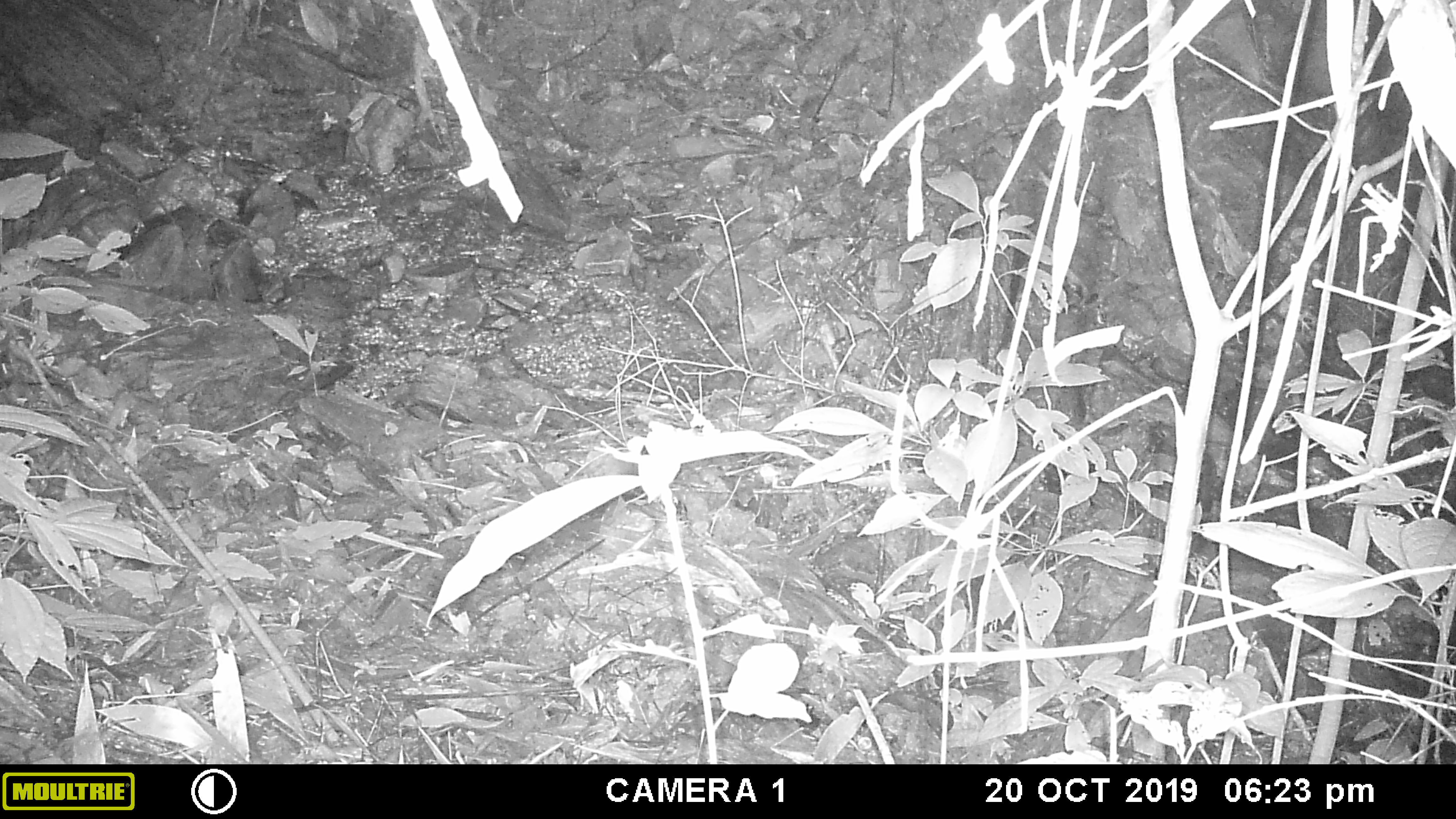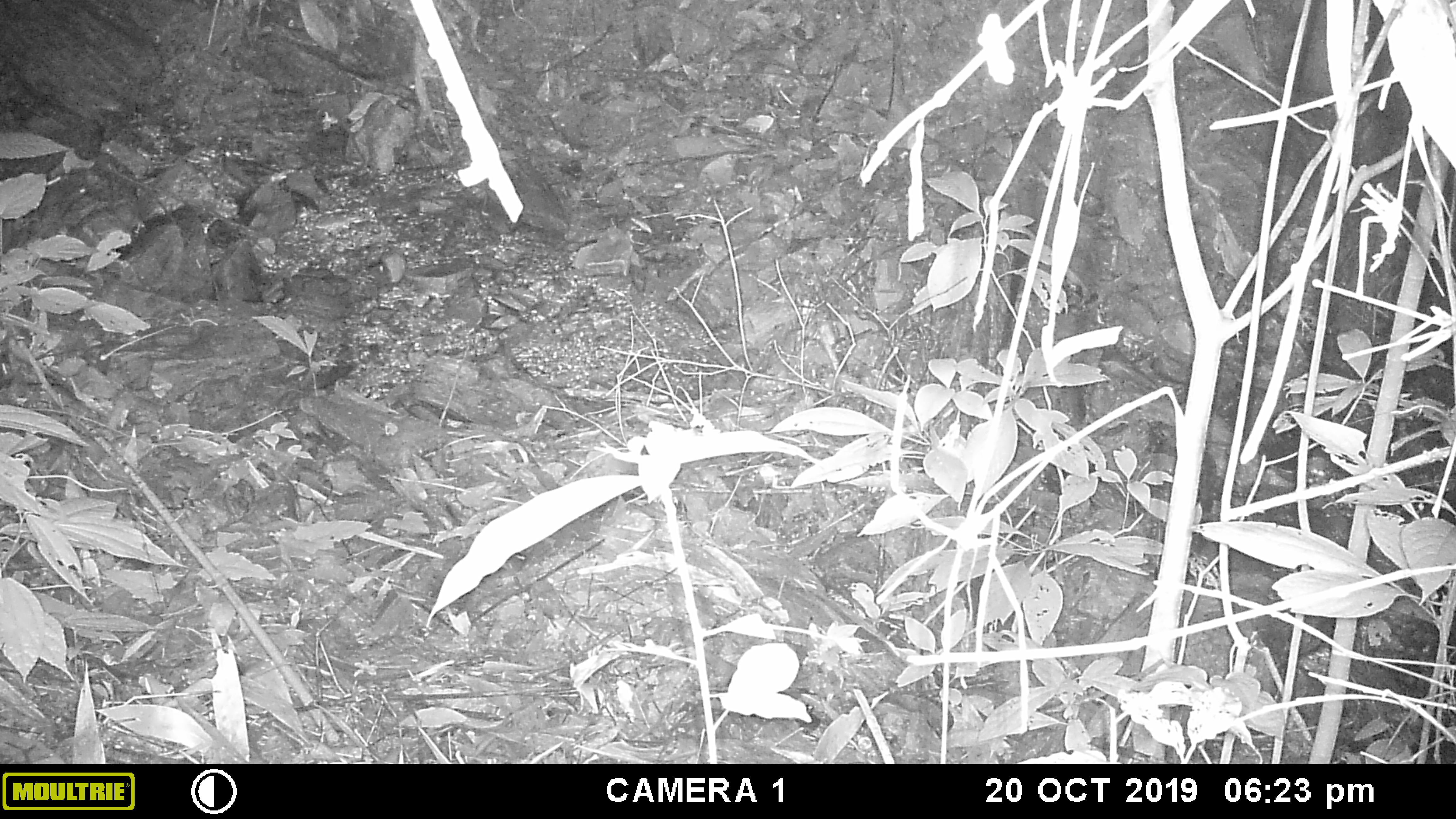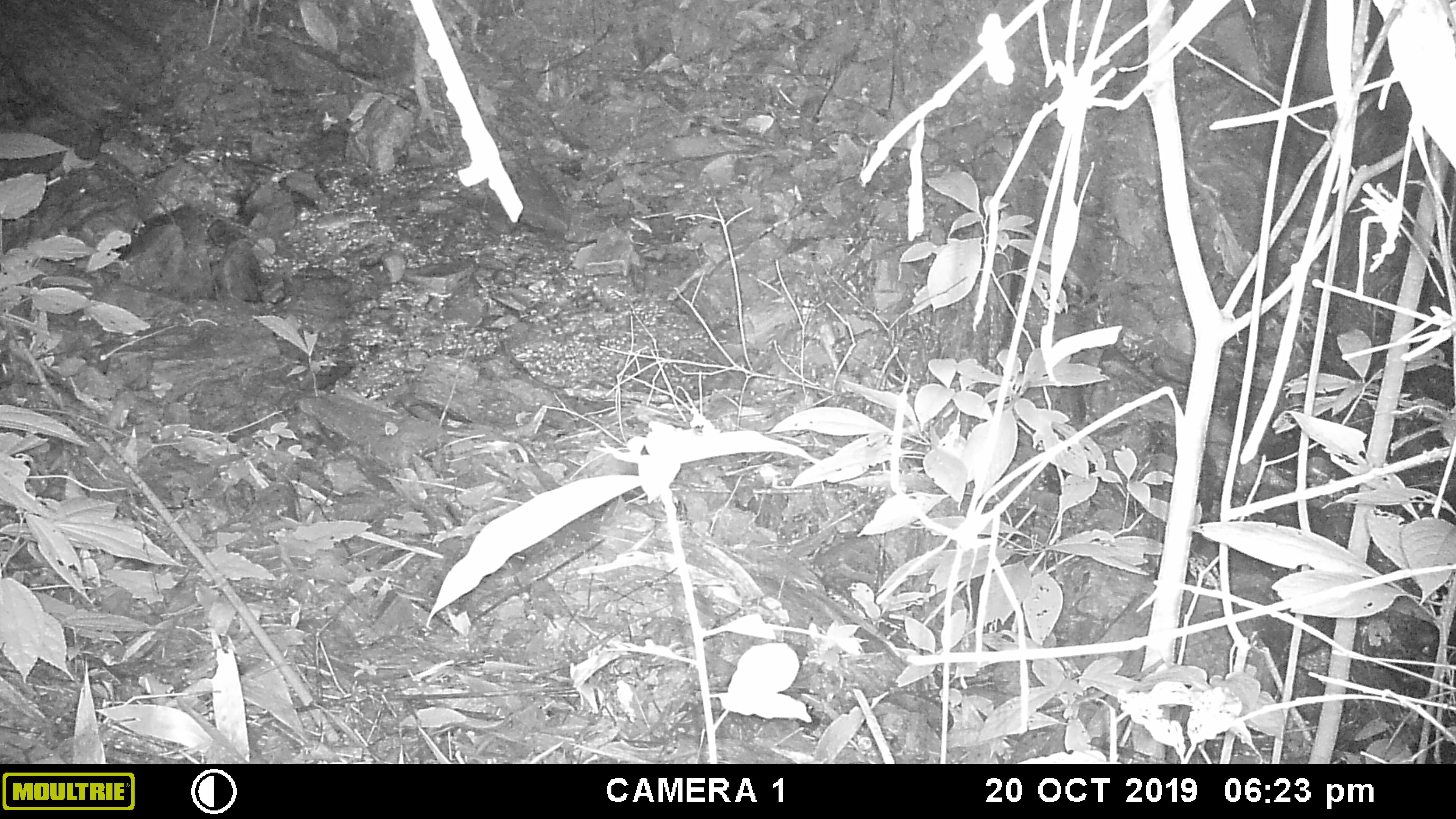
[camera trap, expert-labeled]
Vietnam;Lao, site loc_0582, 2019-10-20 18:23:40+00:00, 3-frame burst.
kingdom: Animalia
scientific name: Animalia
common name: animal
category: unidentified animal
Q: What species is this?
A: Unidentified animal (animal) (Animalia).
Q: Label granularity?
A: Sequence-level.